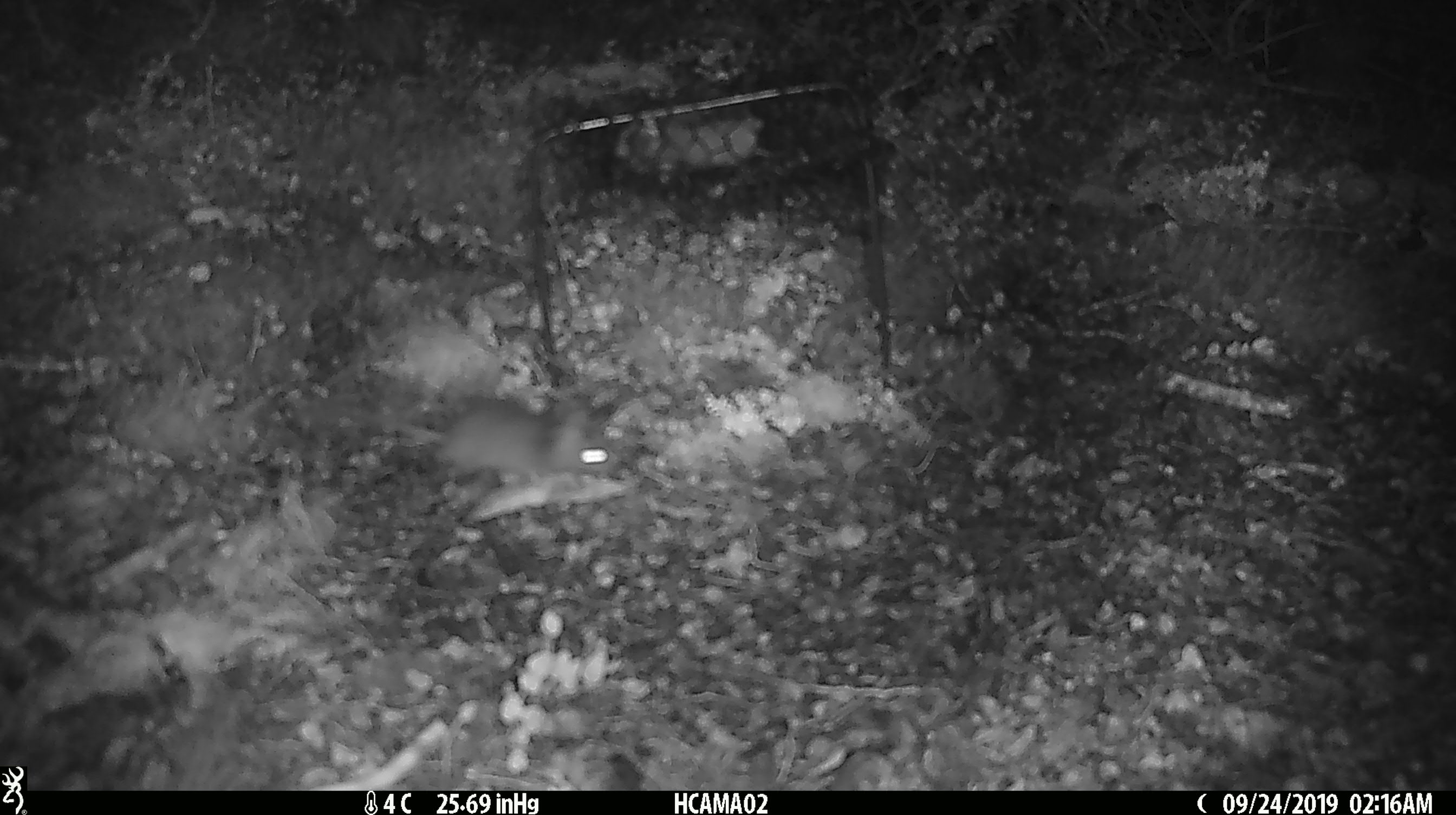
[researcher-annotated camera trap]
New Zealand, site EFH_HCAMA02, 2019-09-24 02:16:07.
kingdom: Animalia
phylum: Chordata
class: Mammalia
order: Rodentia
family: Muridae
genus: Mus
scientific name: Mus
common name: mouse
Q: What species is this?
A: Mouse (Mus).